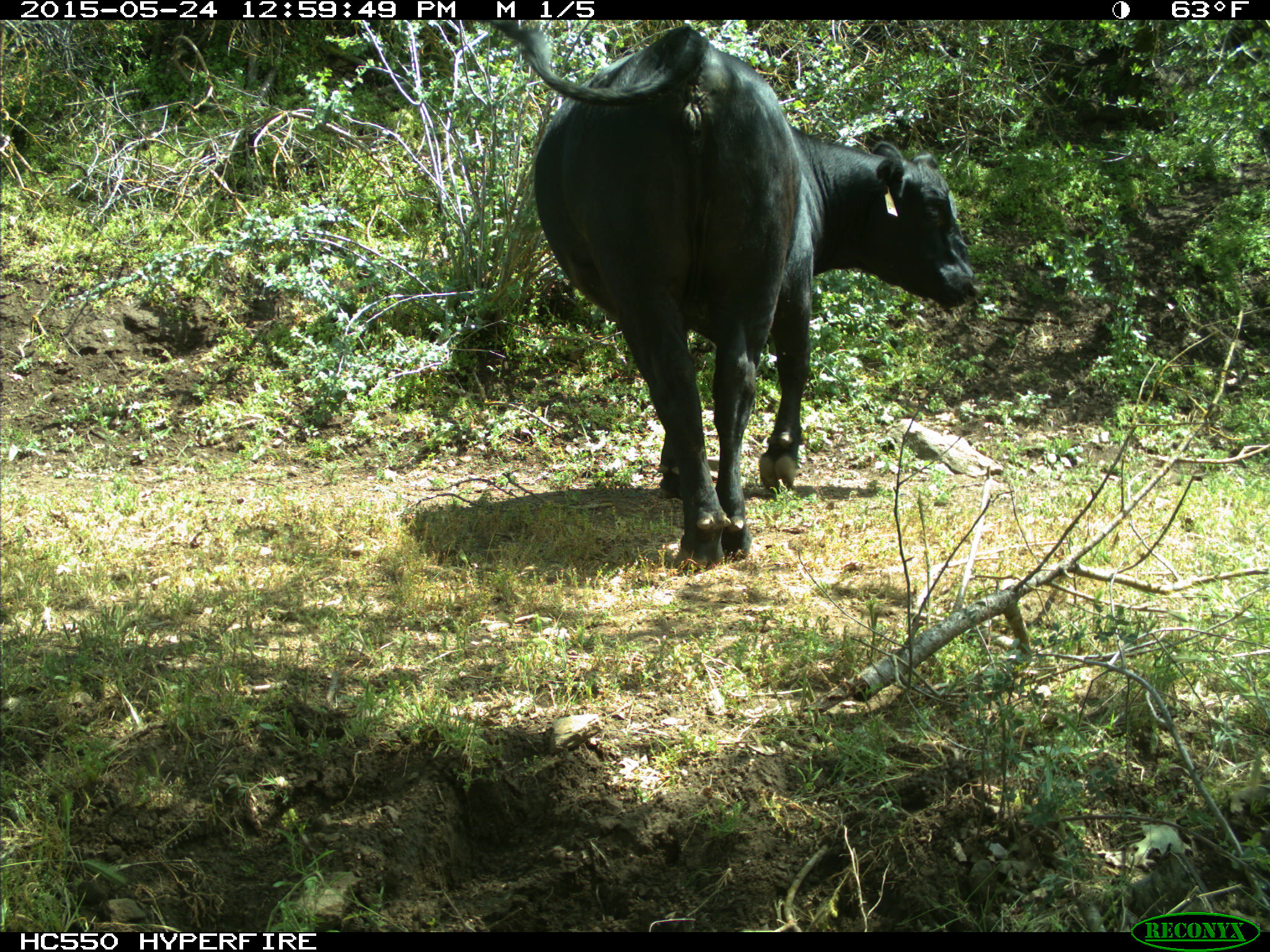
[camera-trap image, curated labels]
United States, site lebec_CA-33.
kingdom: Animalia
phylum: Chordata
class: Mammalia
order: Artiodactyla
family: Bovidae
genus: Bos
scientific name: Bos taurus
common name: domestic cow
Bos taurus (domestic cow).